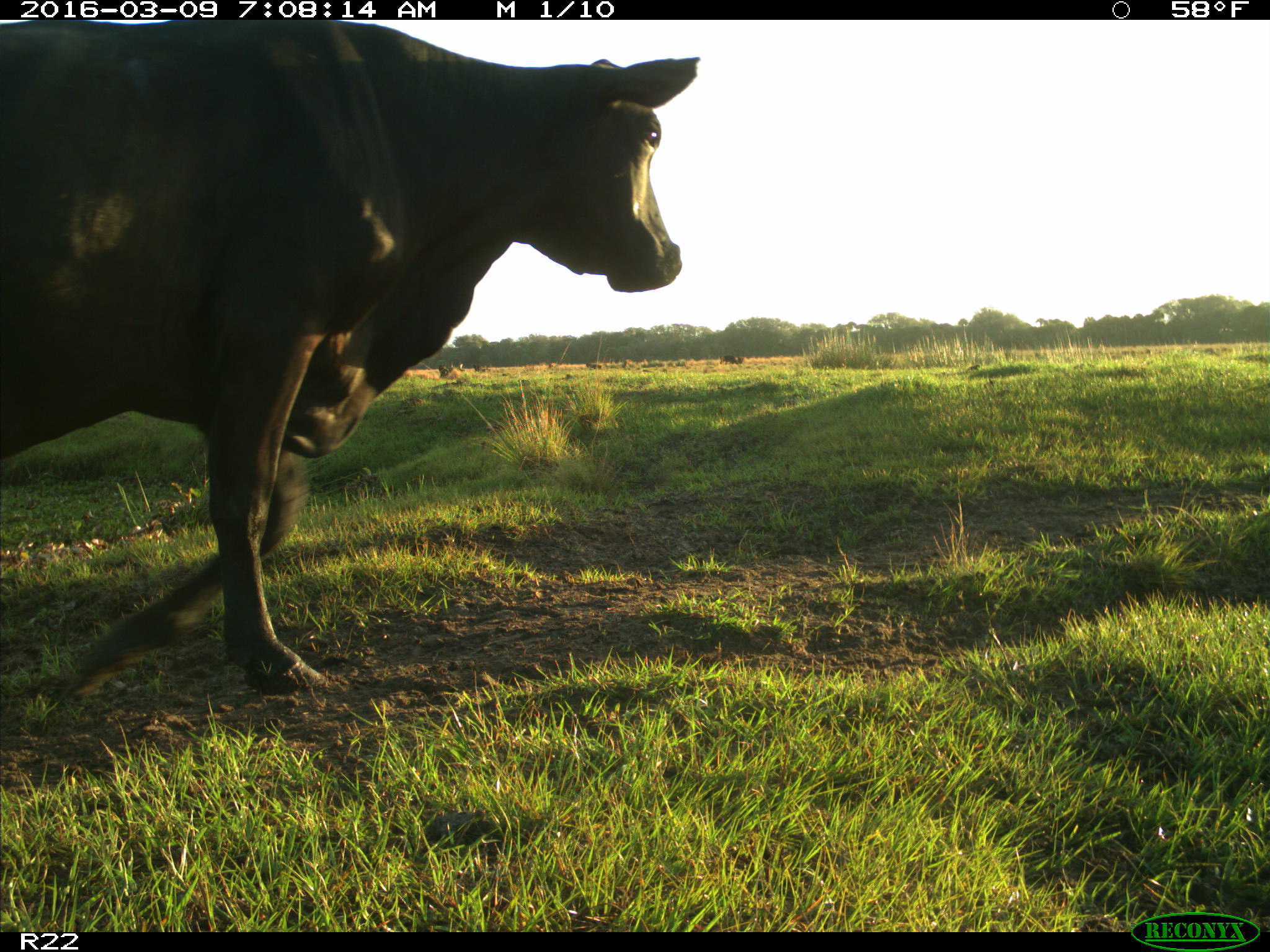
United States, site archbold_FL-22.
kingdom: Animalia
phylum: Chordata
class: Mammalia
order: Artiodactyla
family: Bovidae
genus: Bos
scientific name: Bos taurus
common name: domestic cow